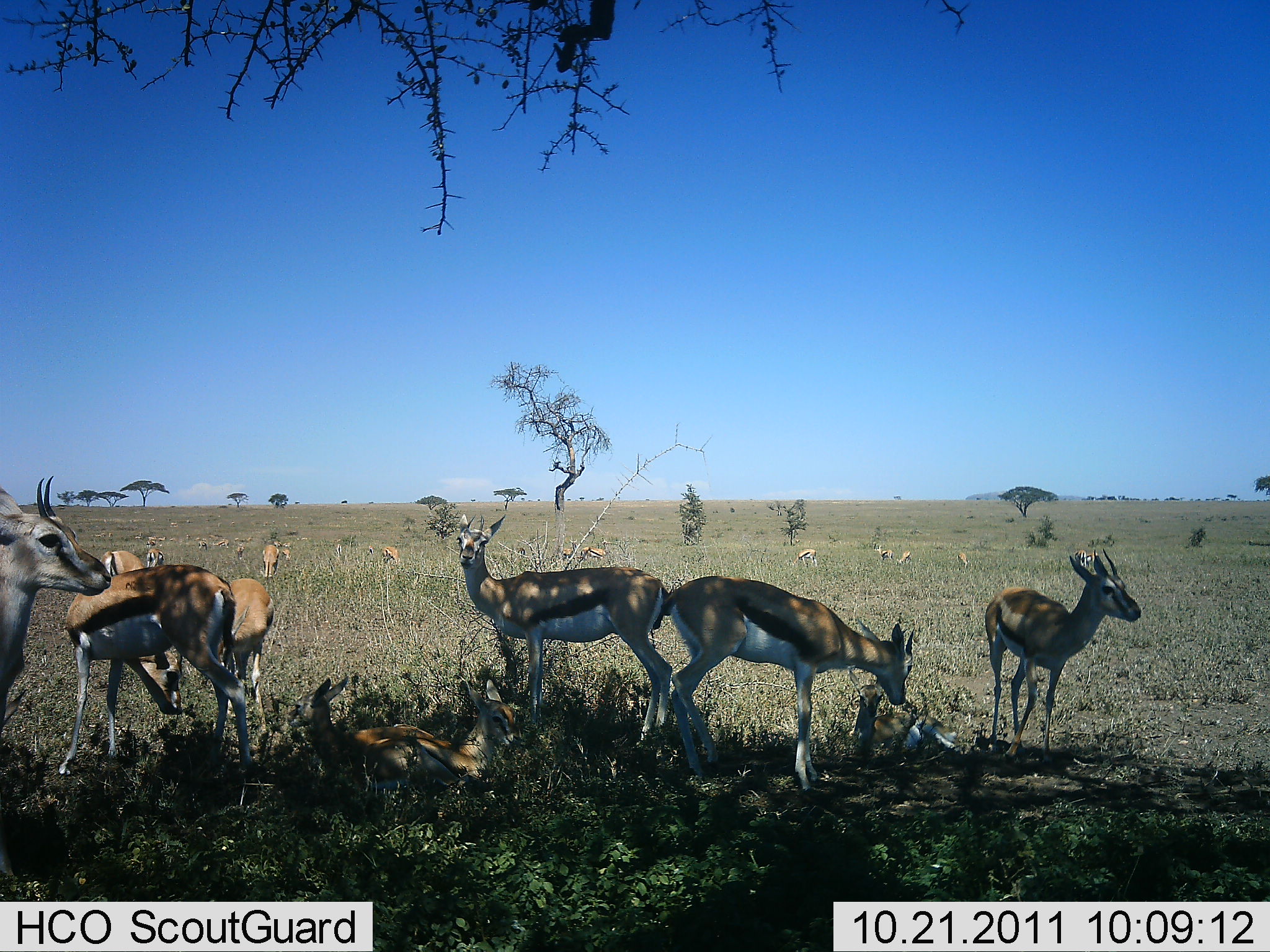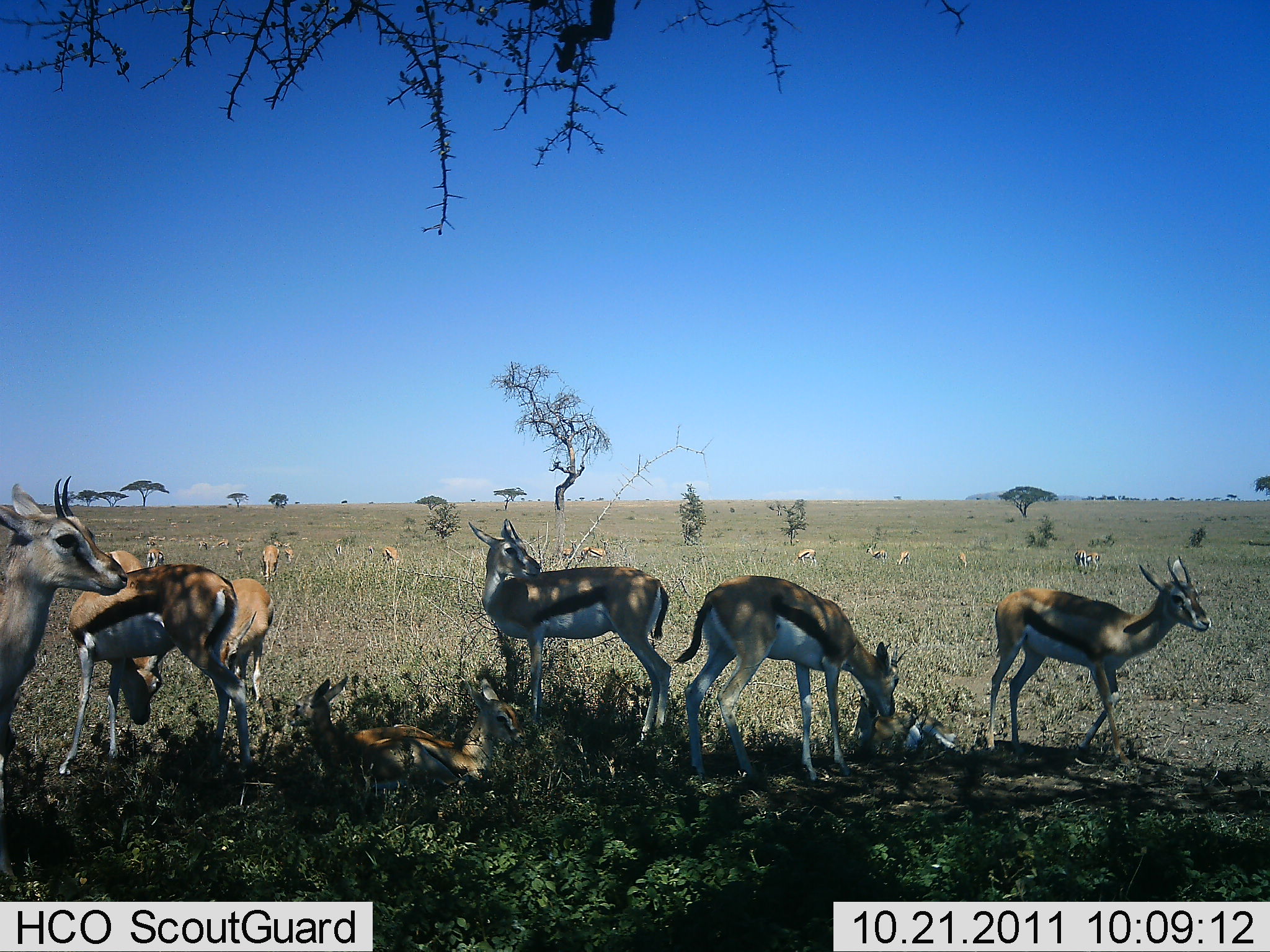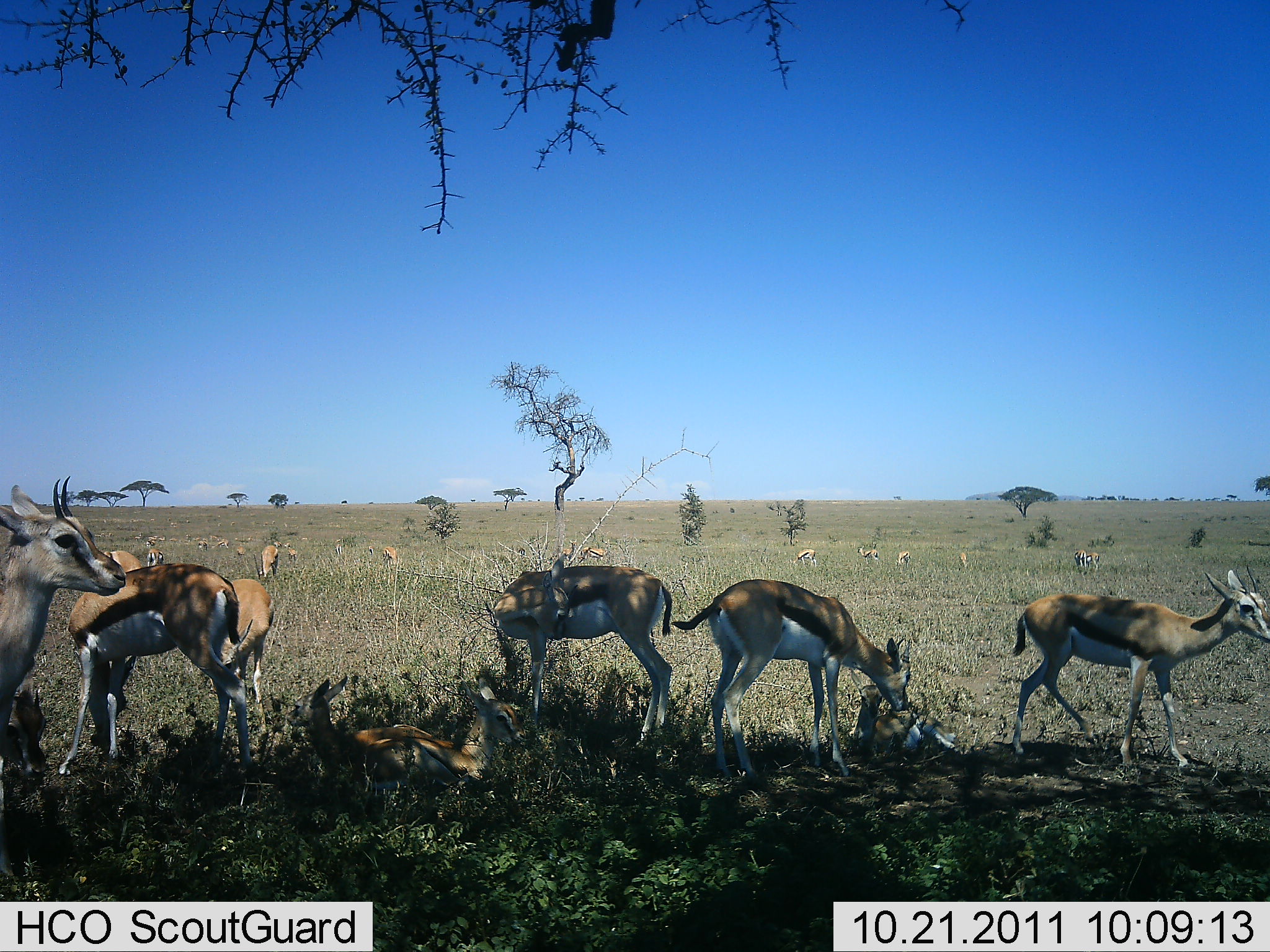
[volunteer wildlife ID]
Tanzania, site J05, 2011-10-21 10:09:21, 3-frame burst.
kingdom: Animalia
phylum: Chordata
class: Mammalia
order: Artiodactyla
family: Bovidae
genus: Eudorcas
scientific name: Eudorcas thomsonii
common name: thomson's gazelle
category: gazellethomsons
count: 11-50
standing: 81%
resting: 69%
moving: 44%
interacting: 19%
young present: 38%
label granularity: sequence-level